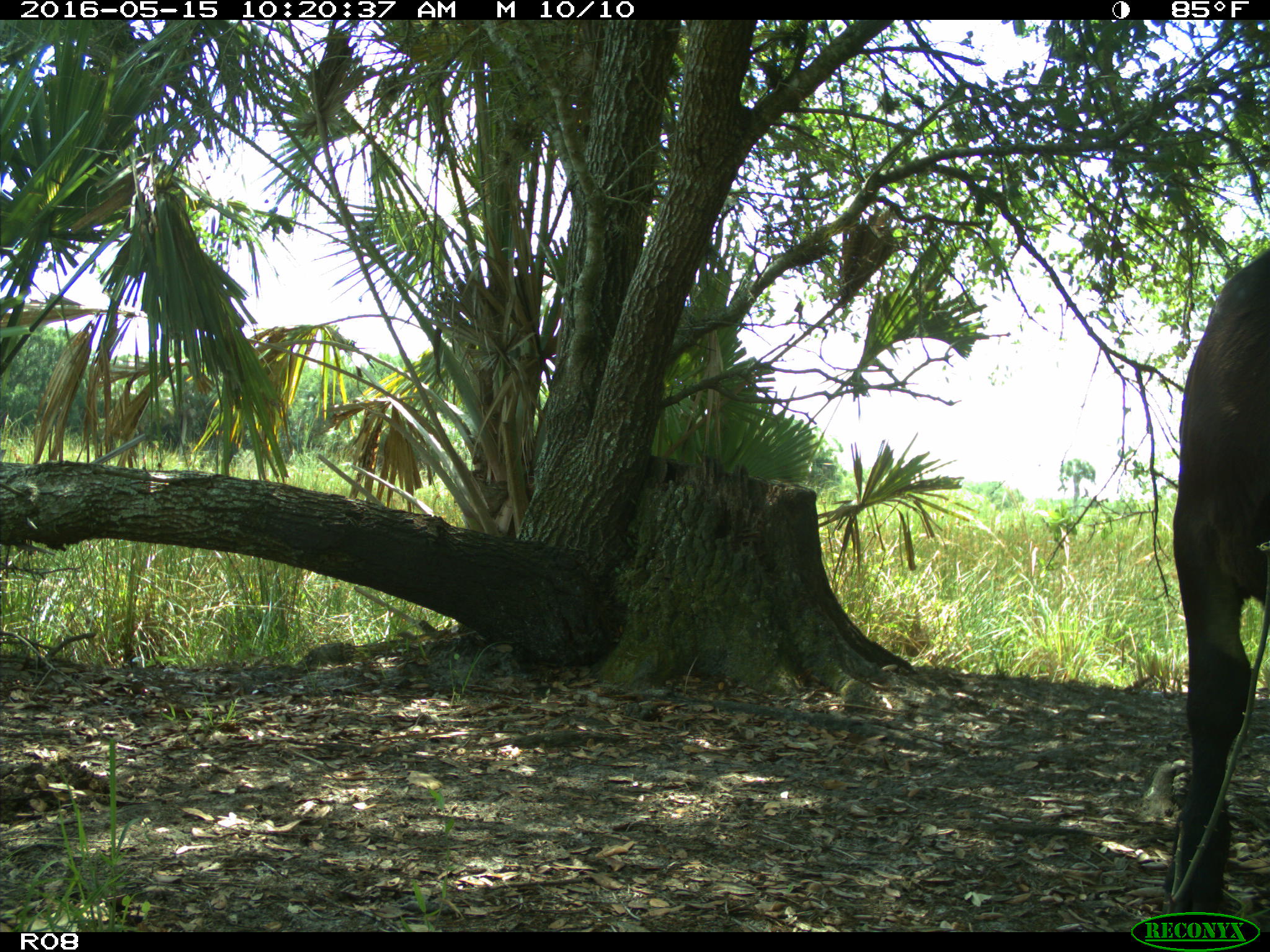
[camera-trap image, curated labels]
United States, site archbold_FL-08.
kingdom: Animalia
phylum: Chordata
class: Mammalia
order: Artiodactyla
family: Bovidae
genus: Bos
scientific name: Bos taurus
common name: domestic cow